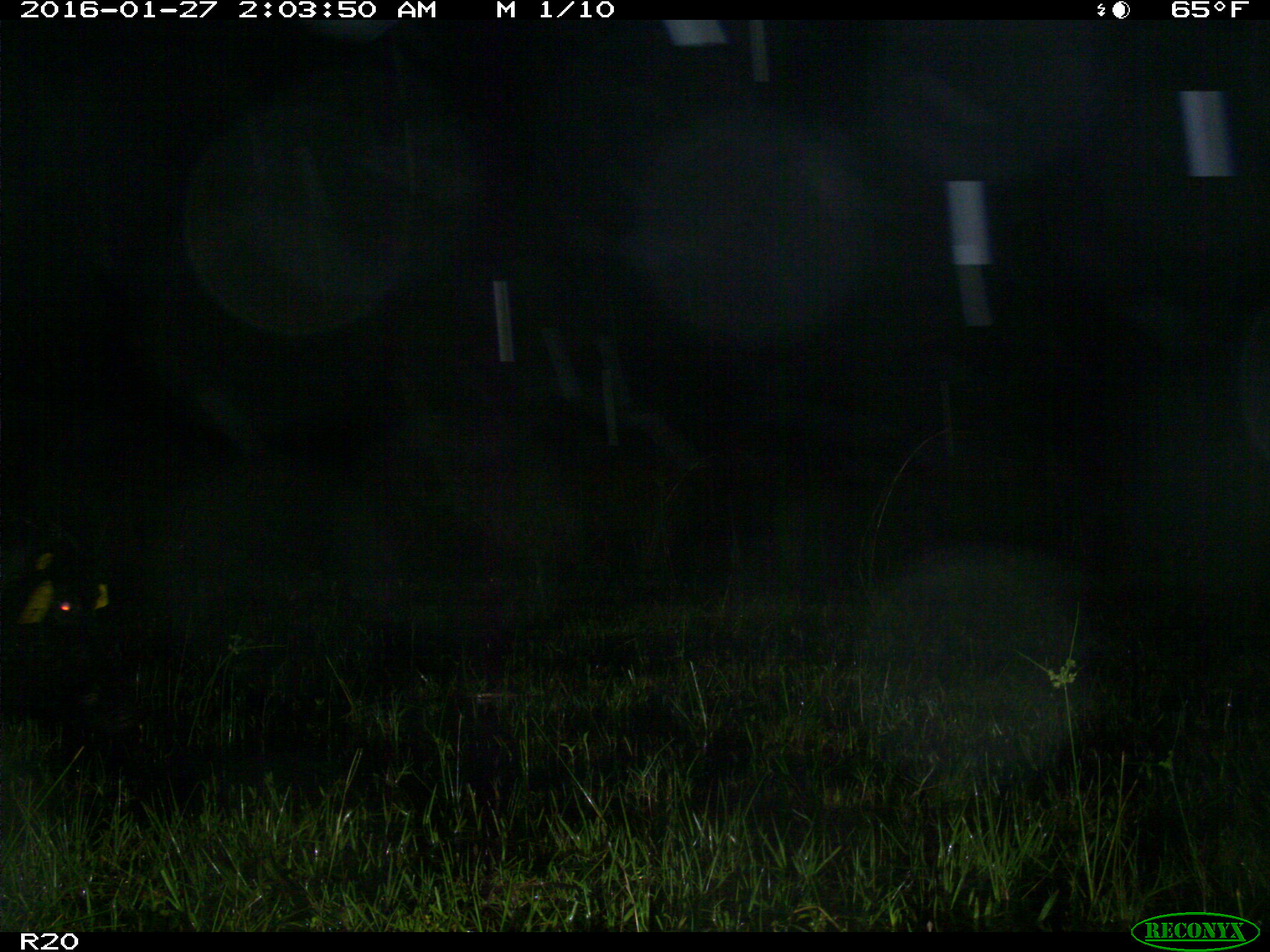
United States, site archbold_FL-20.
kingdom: Animalia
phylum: Chordata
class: Mammalia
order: Artiodactyla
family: Suidae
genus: Sus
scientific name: Sus scrofa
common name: wild boar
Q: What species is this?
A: Sus scrofa (wild boar).